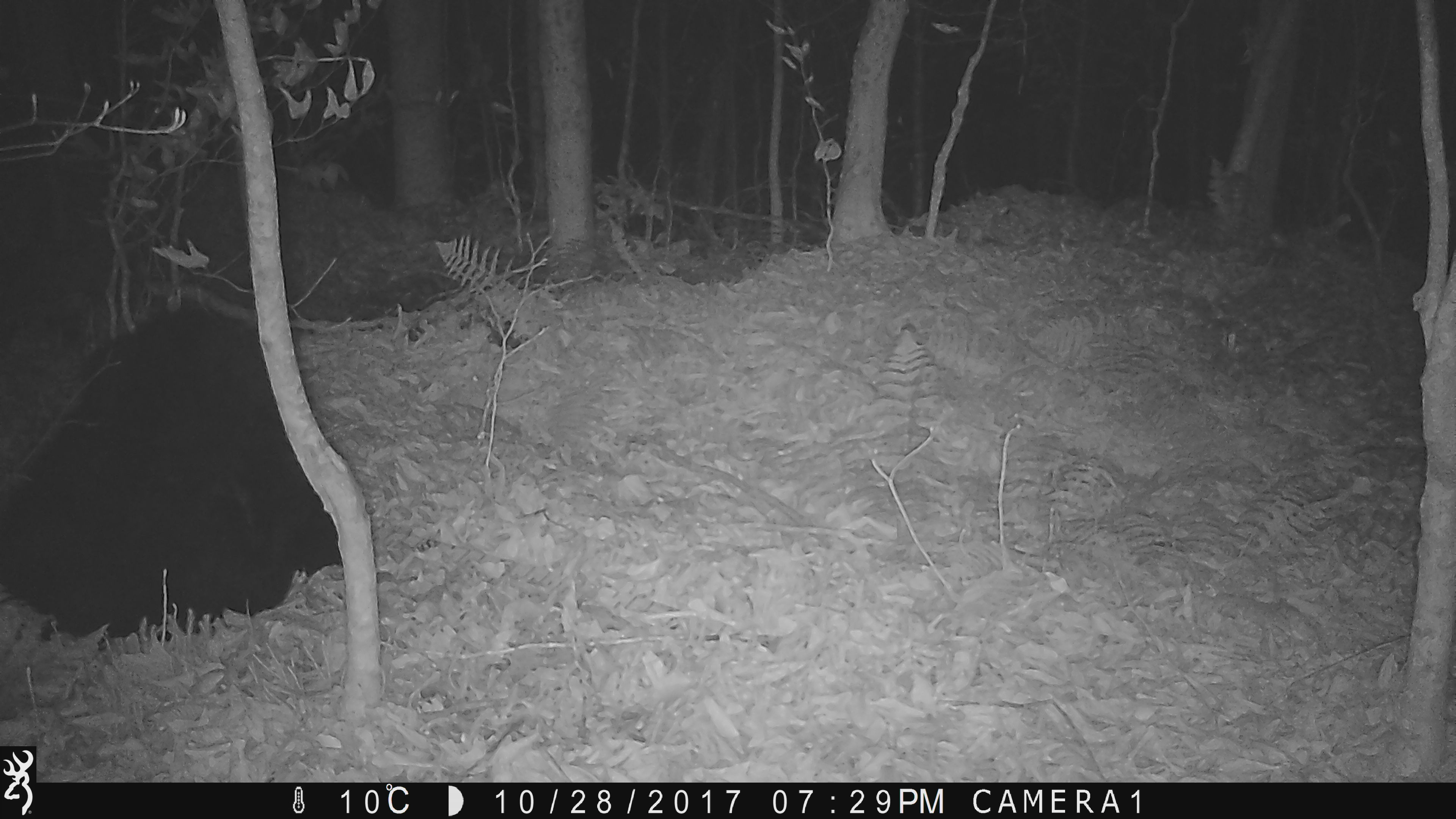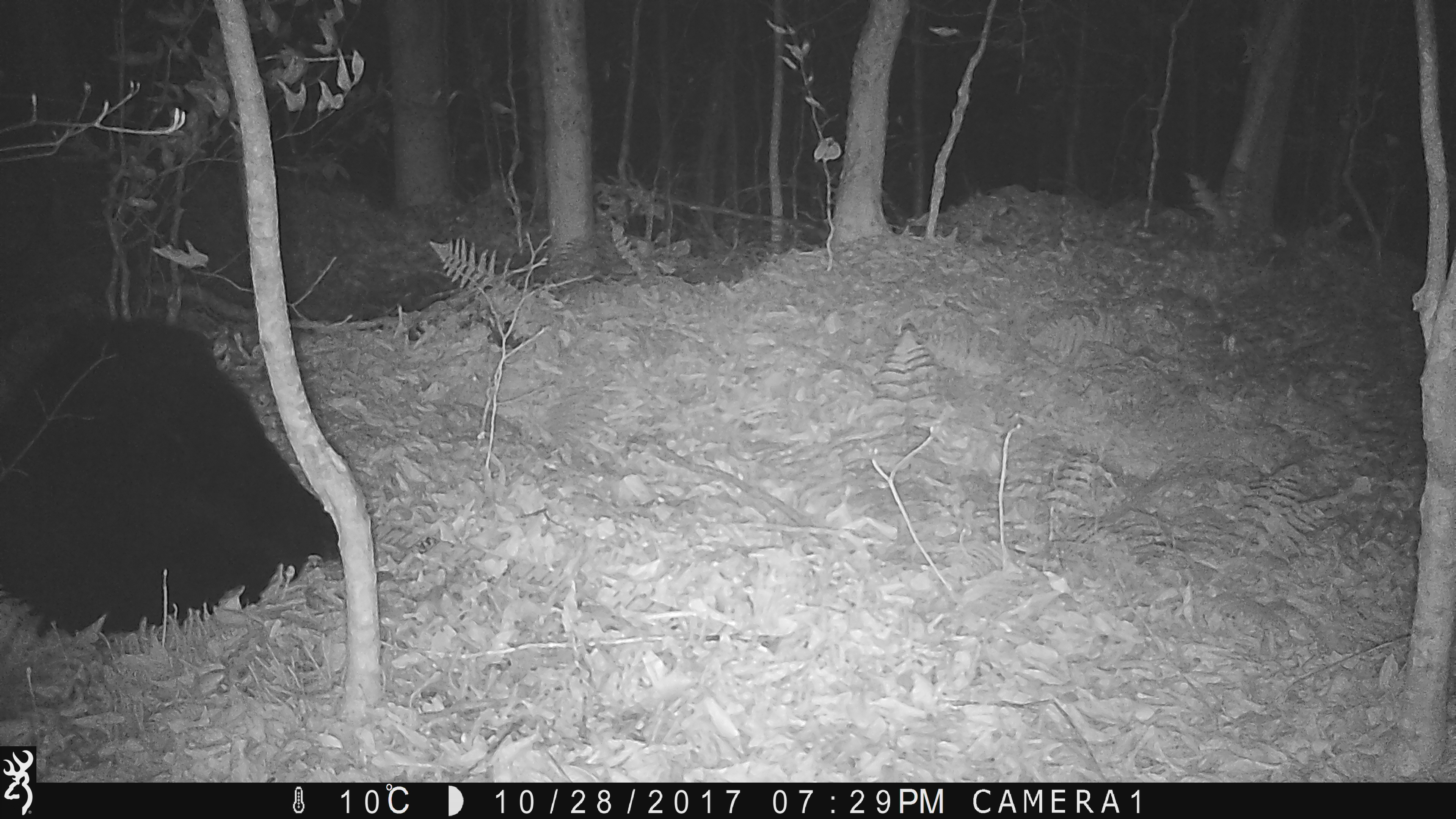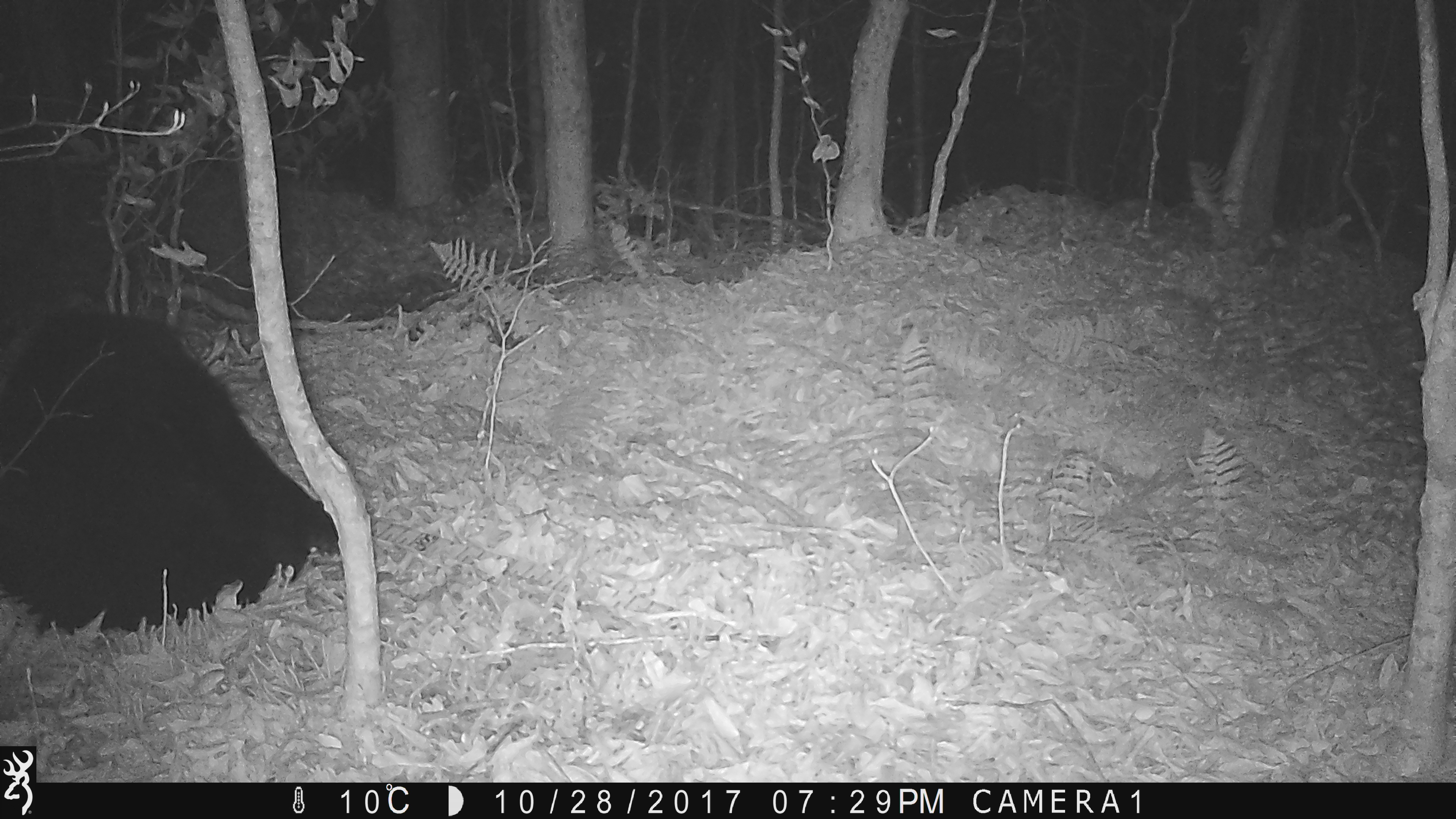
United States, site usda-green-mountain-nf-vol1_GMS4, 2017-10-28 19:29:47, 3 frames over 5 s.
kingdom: Animalia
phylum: Chordata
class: Mammalia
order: Carnivora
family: Ursidae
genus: Ursus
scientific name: Ursus americanus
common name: black bear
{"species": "black bear (Ursus americanus)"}